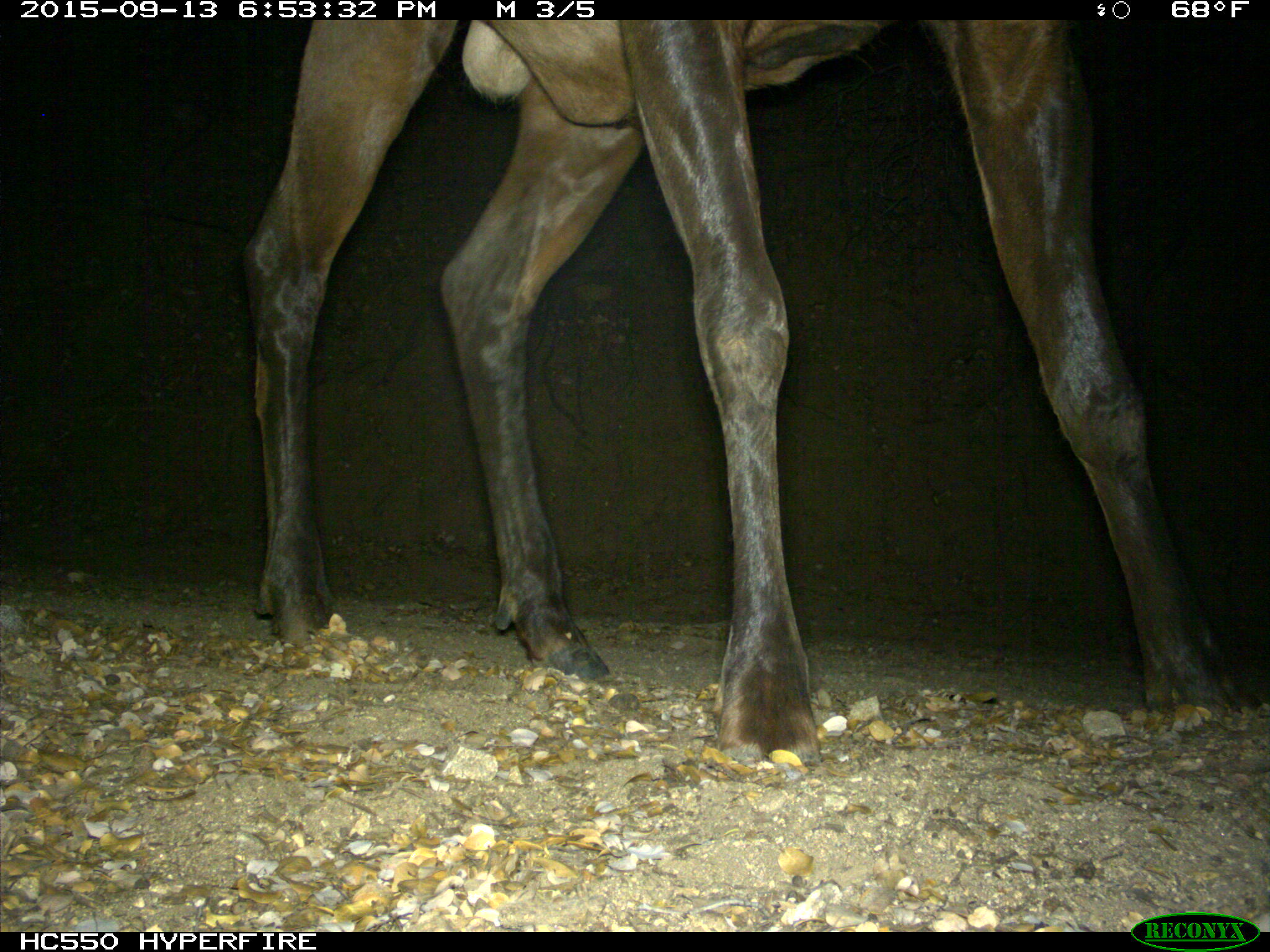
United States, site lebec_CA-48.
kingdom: Animalia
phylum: Chordata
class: Mammalia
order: Artiodactyla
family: Cervidae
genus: Cervus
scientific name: Cervus canadensis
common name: elk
Cervus canadensis (elk).